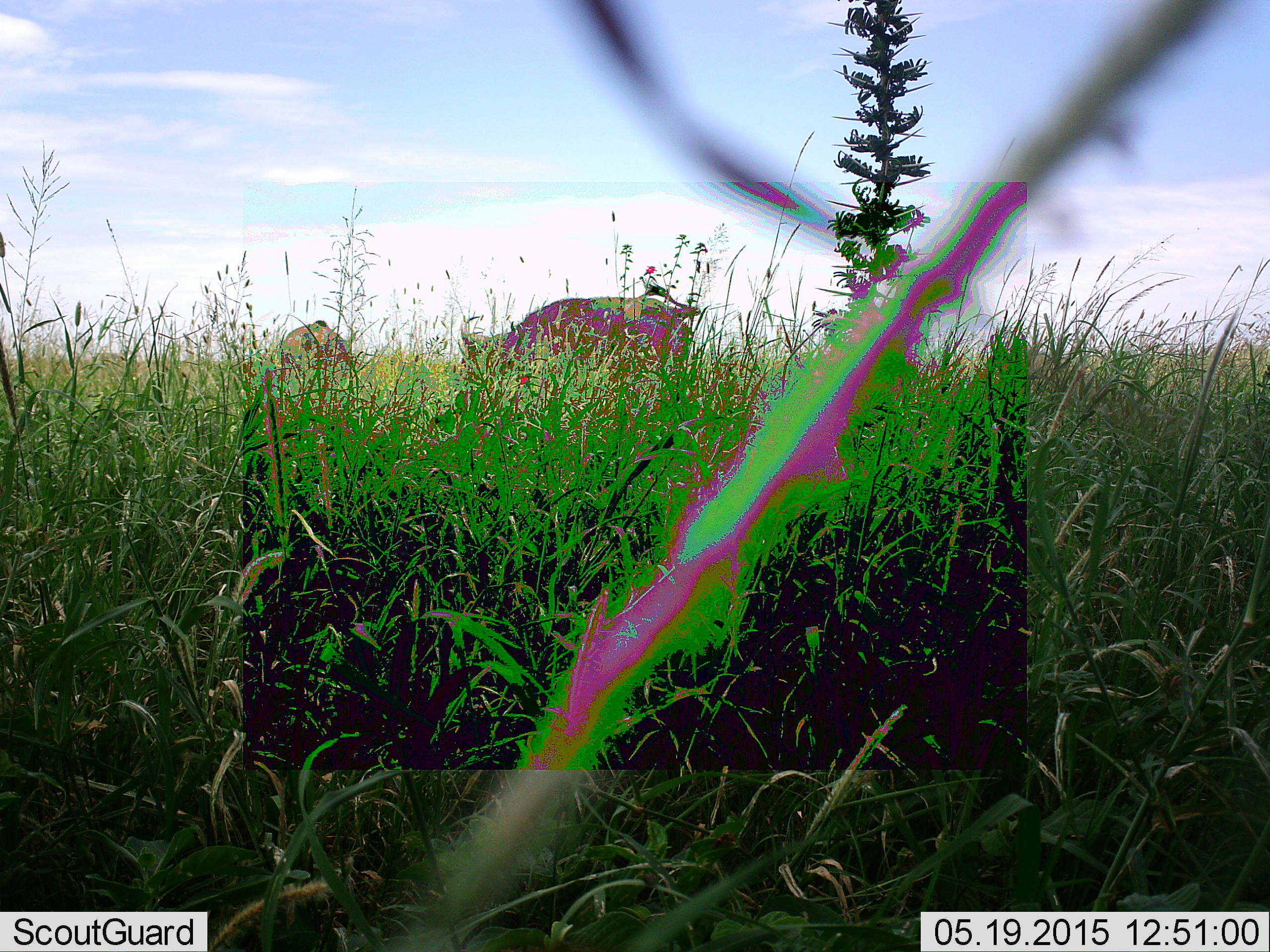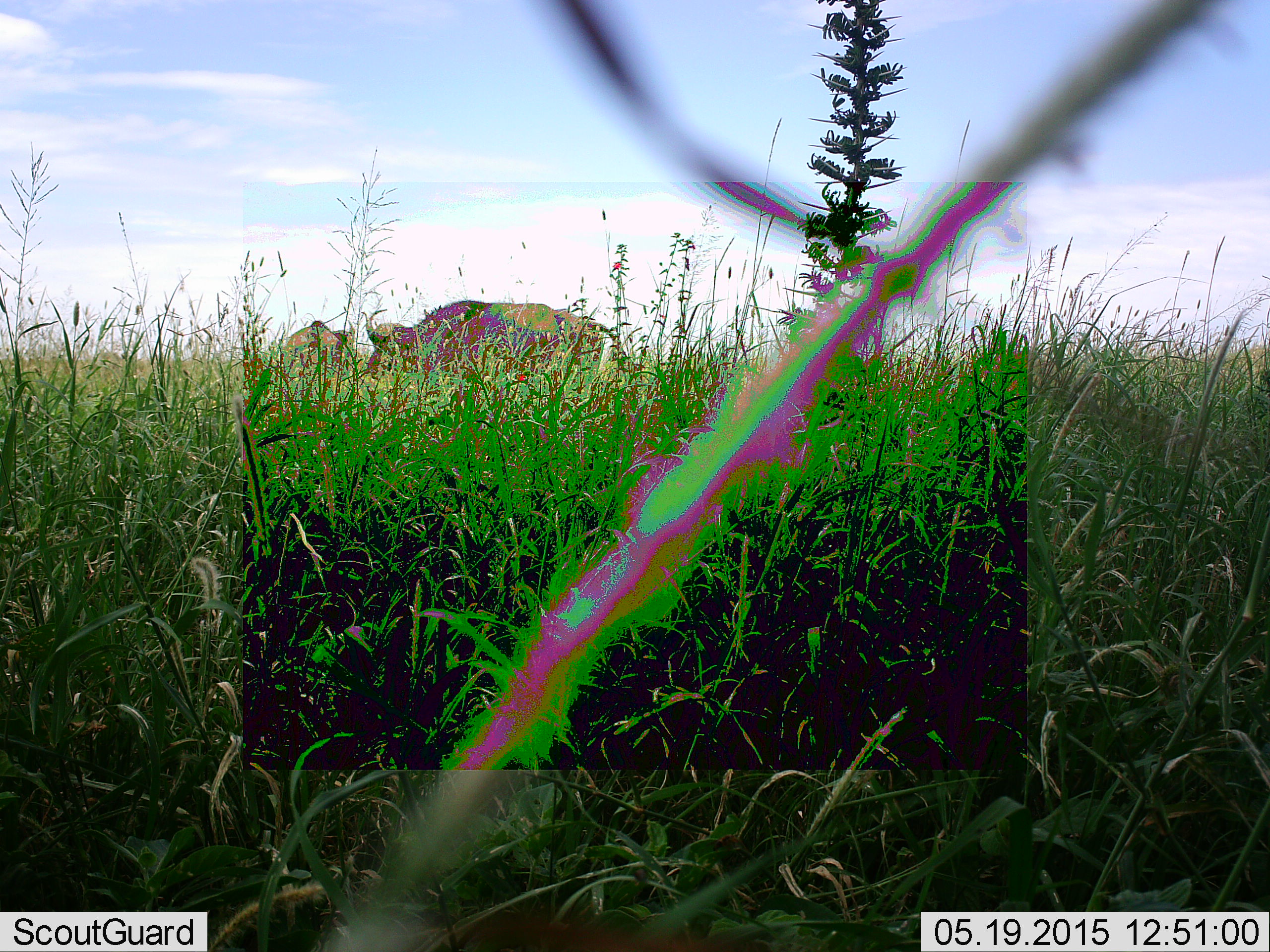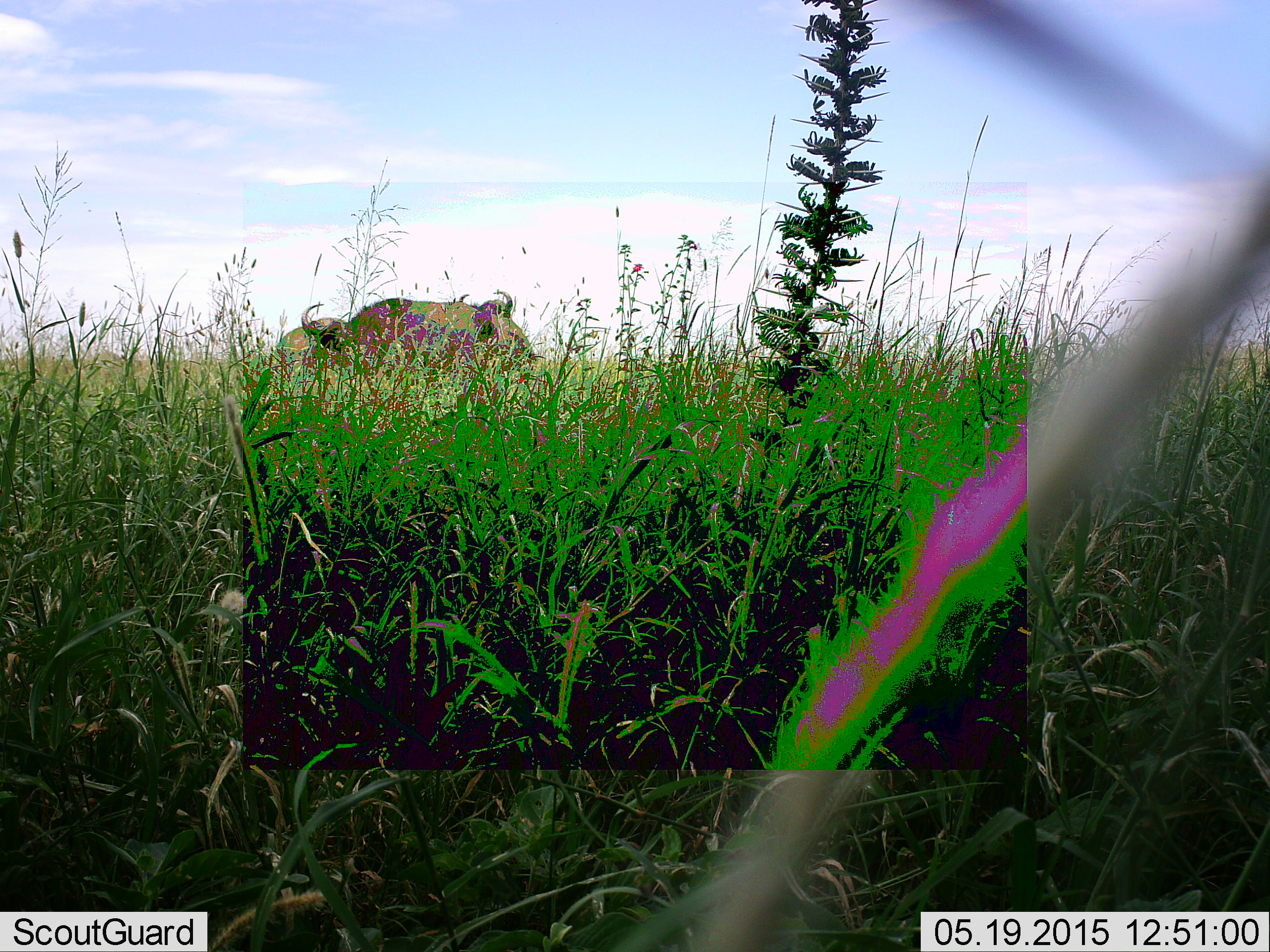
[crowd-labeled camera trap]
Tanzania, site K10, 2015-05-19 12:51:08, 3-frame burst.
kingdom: Animalia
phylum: Chordata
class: Mammalia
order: Artiodactyla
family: Bovidae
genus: Syncerus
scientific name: Syncerus caffer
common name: cape buffalo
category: buffalo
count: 2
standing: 60%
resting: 0%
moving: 70%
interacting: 0%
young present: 0%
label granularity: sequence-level